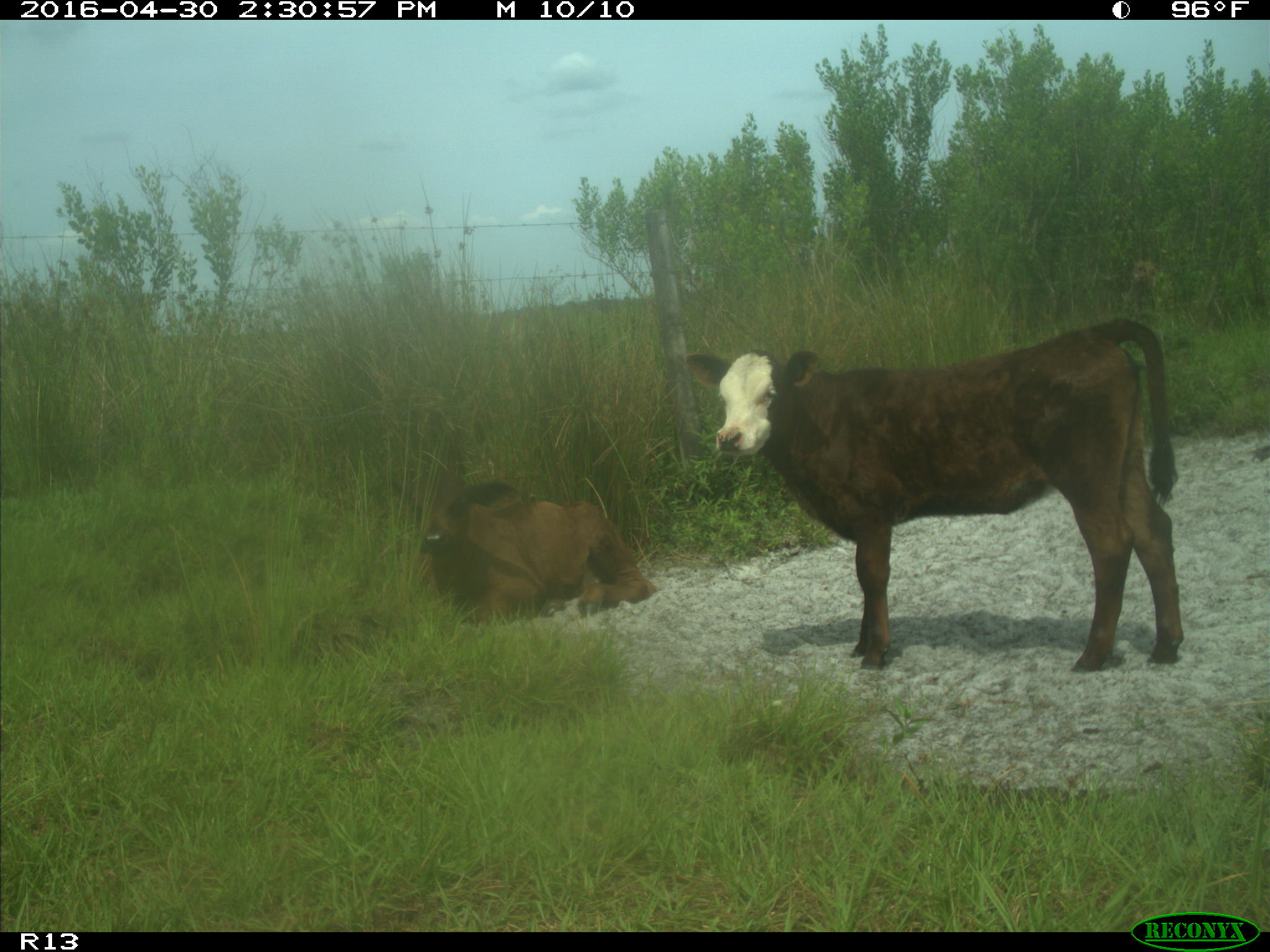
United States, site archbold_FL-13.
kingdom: Animalia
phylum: Chordata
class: Mammalia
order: Artiodactyla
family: Bovidae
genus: Bos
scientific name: Bos taurus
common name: domestic cow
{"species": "Bos taurus (domestic cow)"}